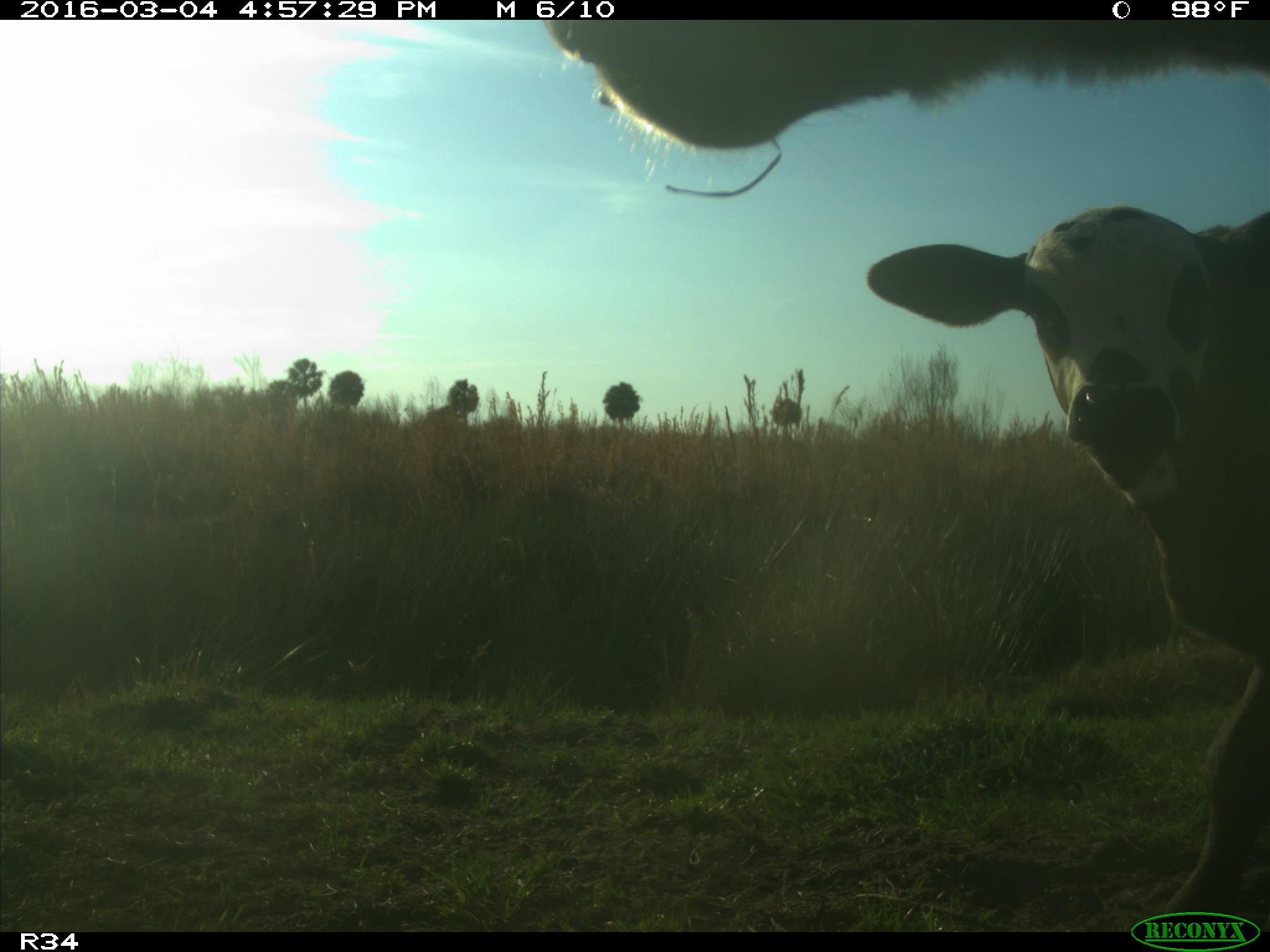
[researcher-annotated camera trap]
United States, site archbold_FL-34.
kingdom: Animalia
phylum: Chordata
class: Mammalia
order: Artiodactyla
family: Bovidae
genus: Bos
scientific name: Bos taurus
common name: domestic cow